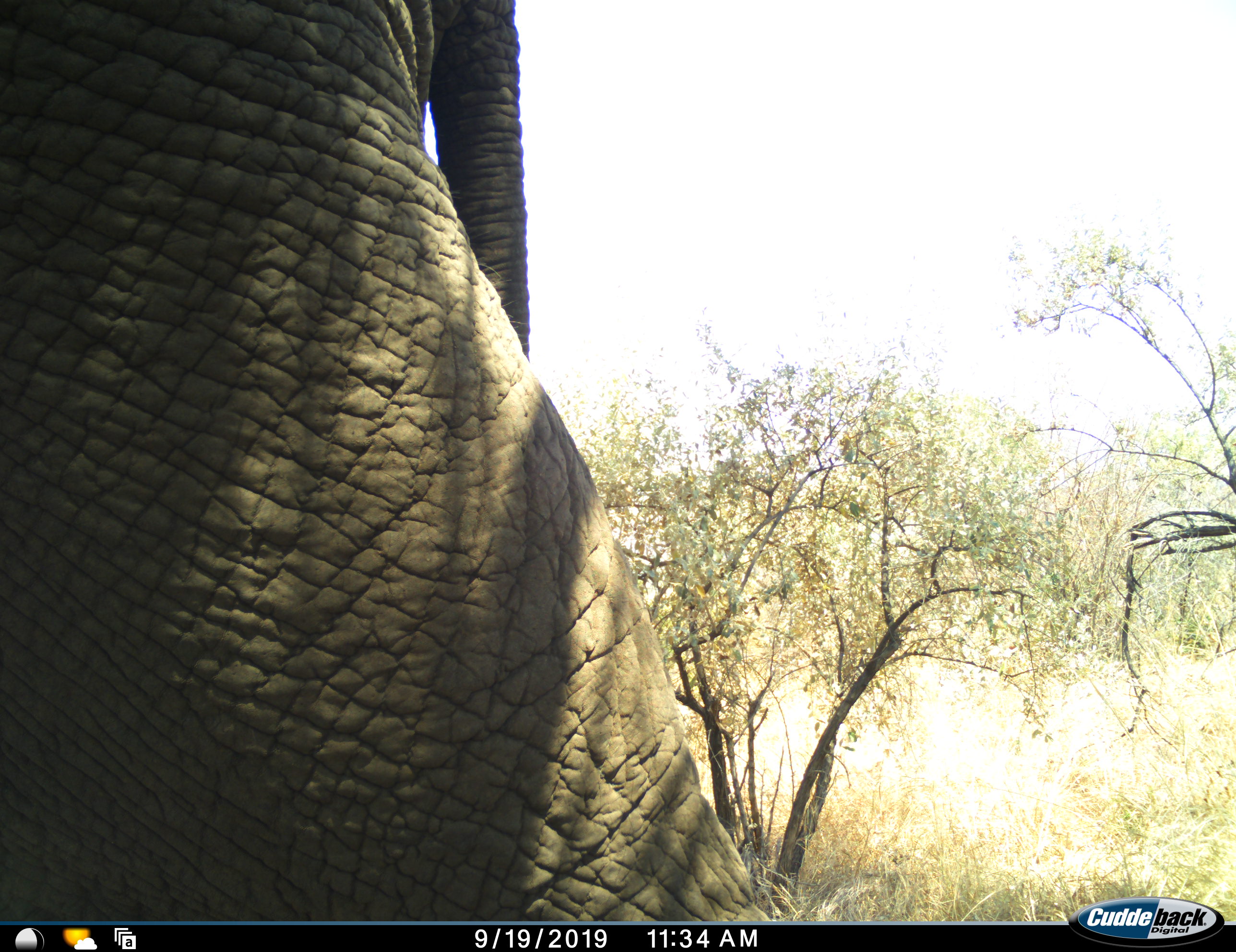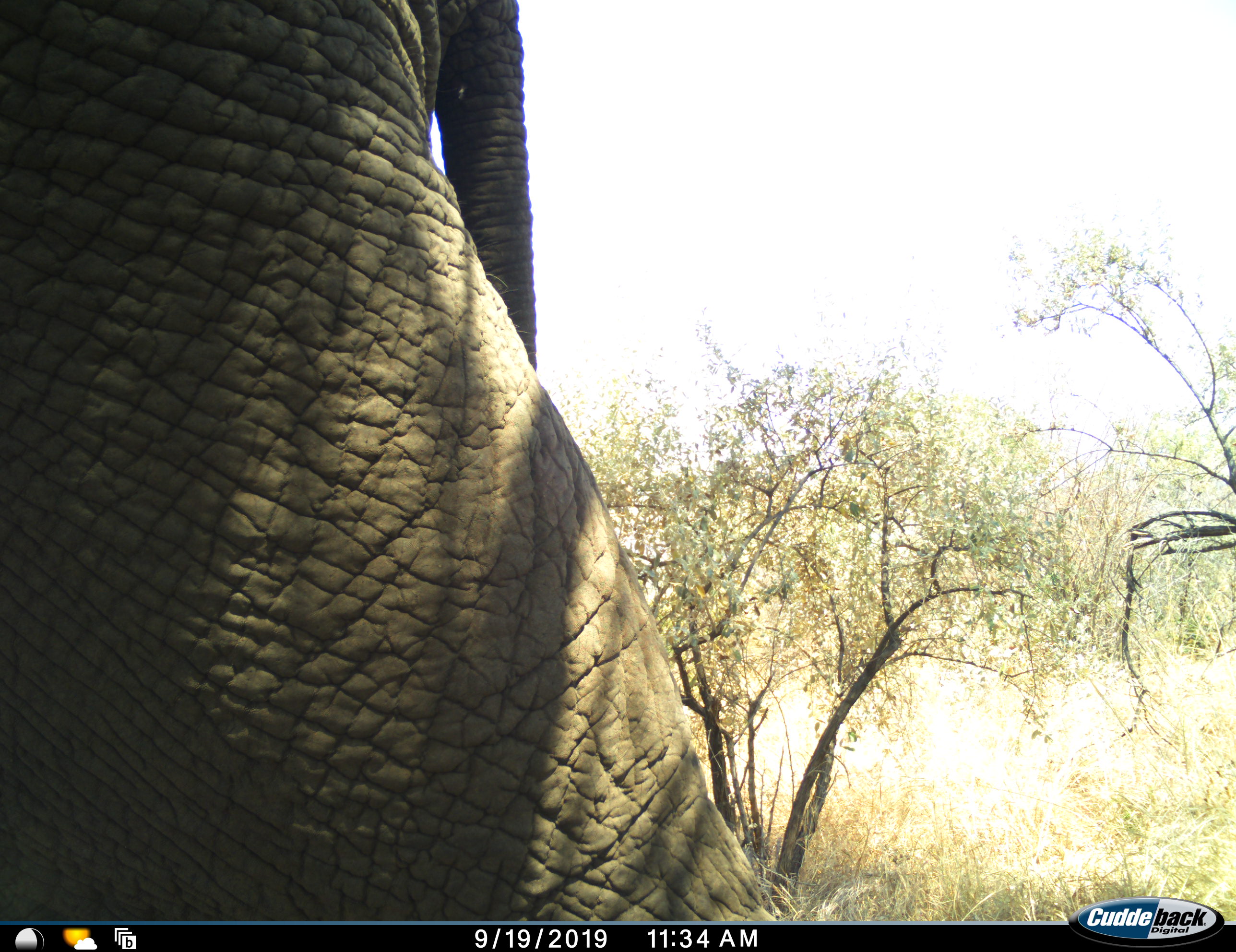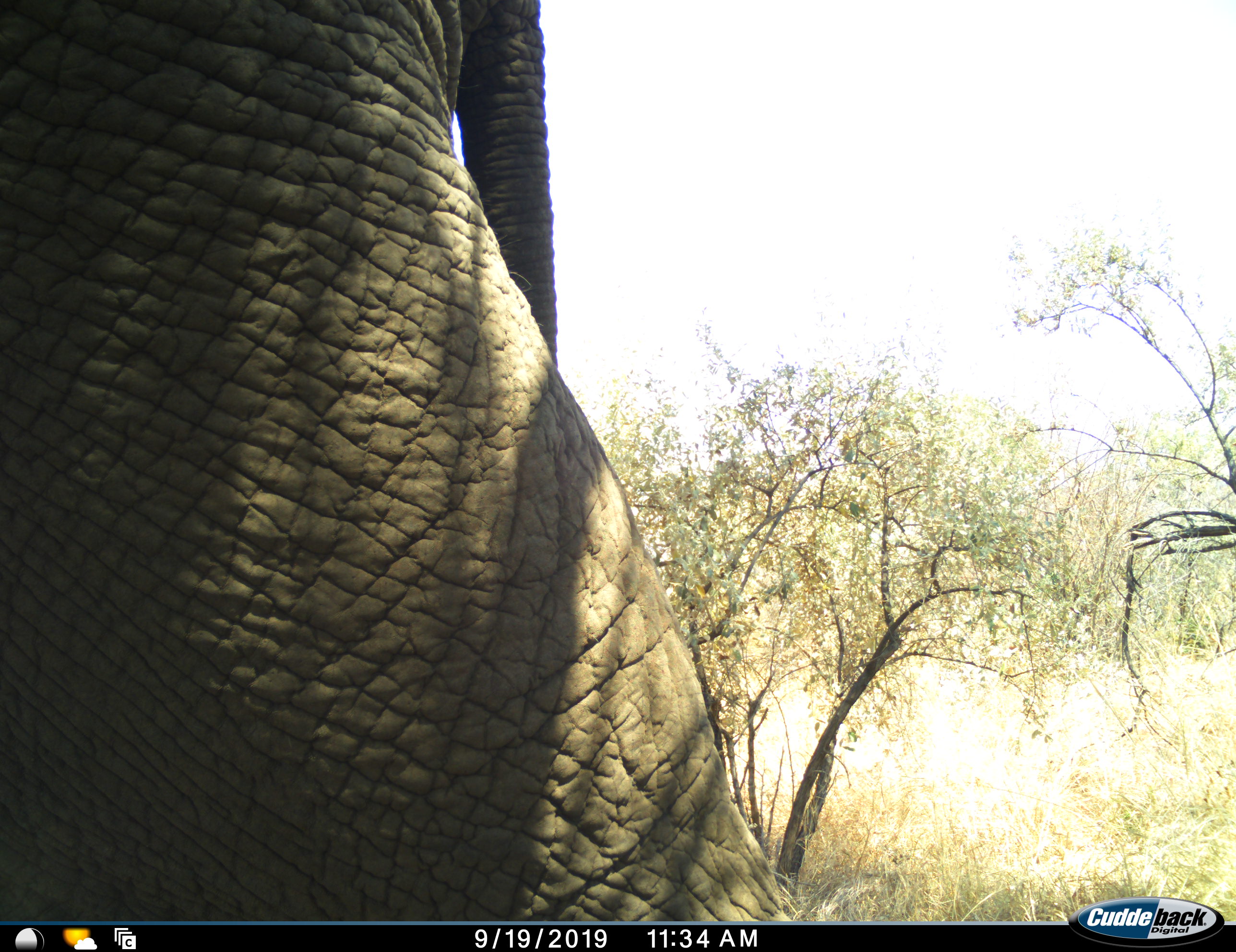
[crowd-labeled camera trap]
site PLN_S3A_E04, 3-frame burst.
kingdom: Animalia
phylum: Chordata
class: Mammalia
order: Proboscidea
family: Elephantidae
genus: Loxodonta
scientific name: Loxodonta africana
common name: african bush elephant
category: elephant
Elephant (african bush elephant) (Loxodonta africana), count 1. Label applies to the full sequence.